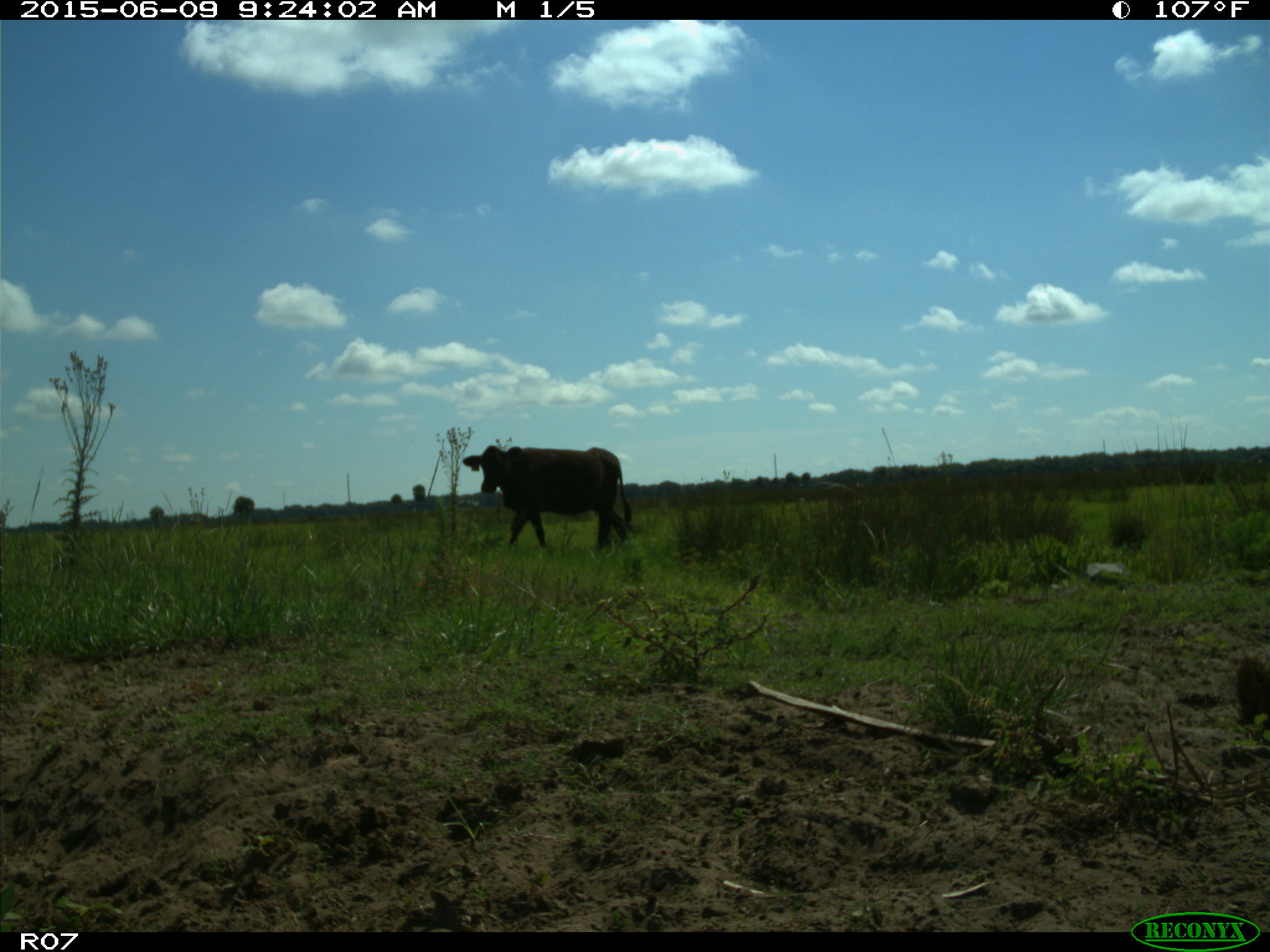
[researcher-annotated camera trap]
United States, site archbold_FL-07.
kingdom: Animalia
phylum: Chordata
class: Mammalia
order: Artiodactyla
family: Bovidae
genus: Bos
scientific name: Bos taurus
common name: domestic cow